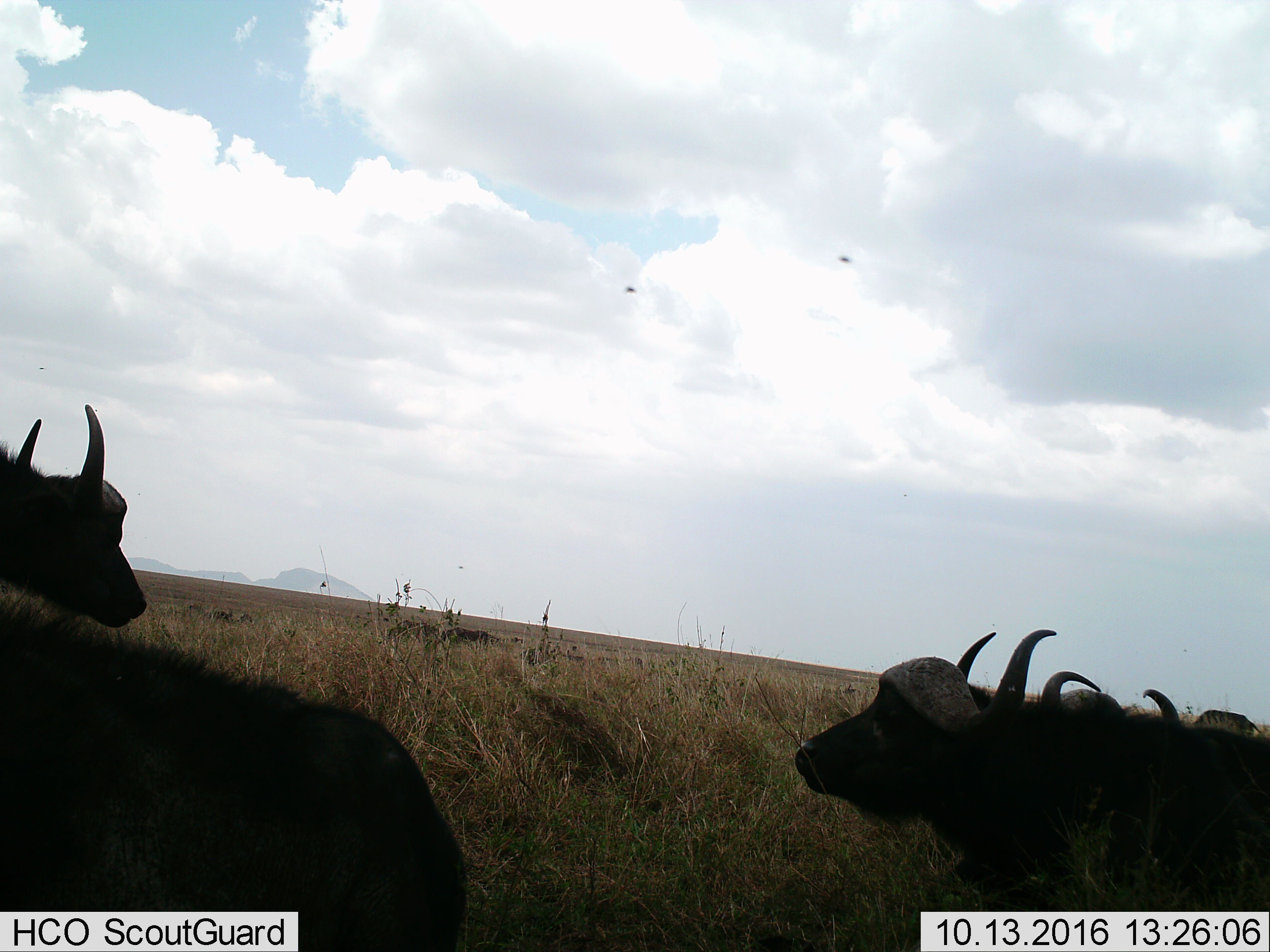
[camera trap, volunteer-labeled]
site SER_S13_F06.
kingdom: Animalia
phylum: Chordata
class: Mammalia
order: Artiodactyla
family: Bovidae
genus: Connochaetes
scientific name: Connochaetes taurinus taurinus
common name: blue wildebeest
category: wildebeestblue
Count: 4.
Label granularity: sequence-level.